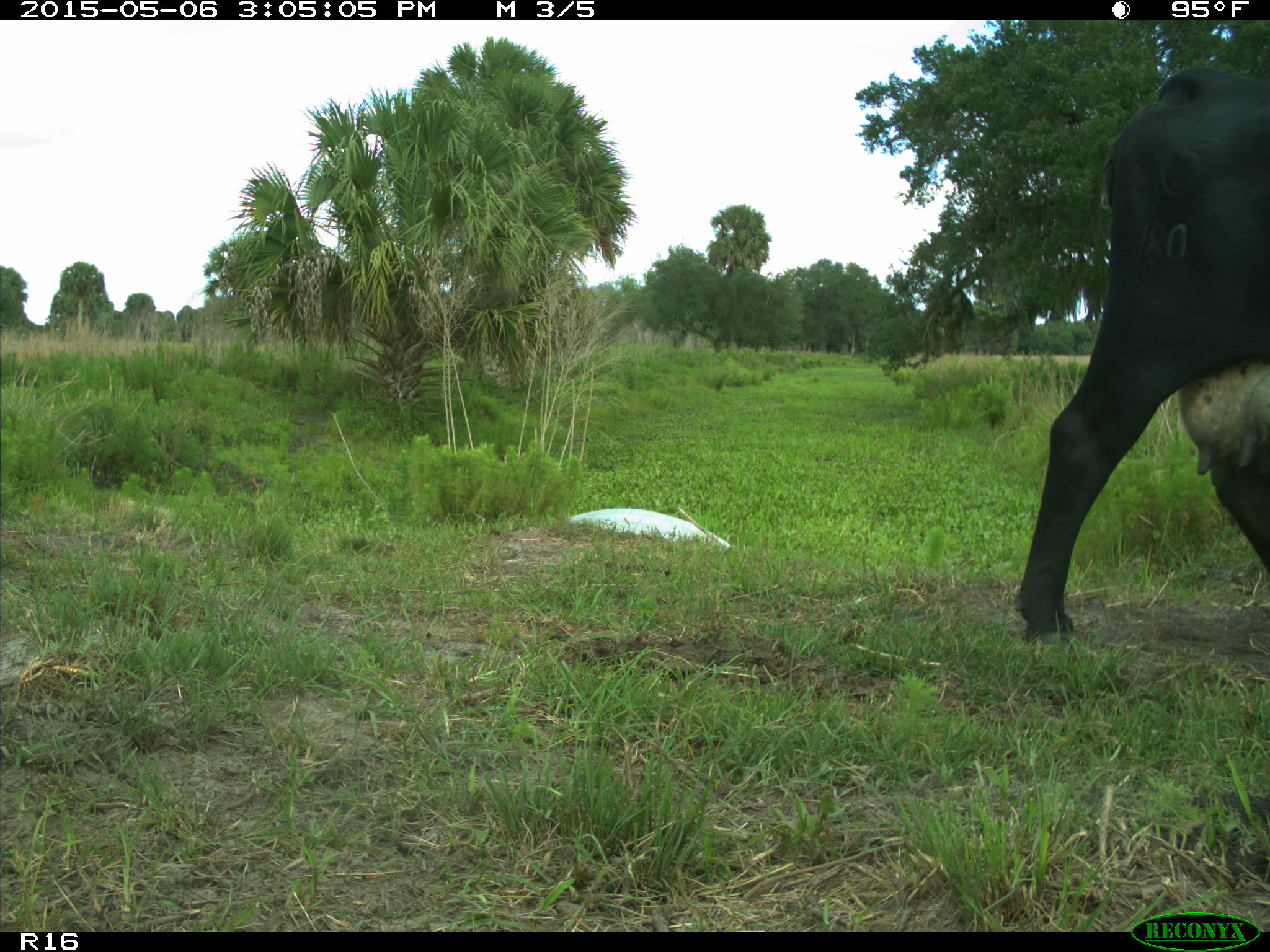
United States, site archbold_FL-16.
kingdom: Animalia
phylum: Chordata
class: Mammalia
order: Artiodactyla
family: Bovidae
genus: Bos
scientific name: Bos taurus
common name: domestic cow